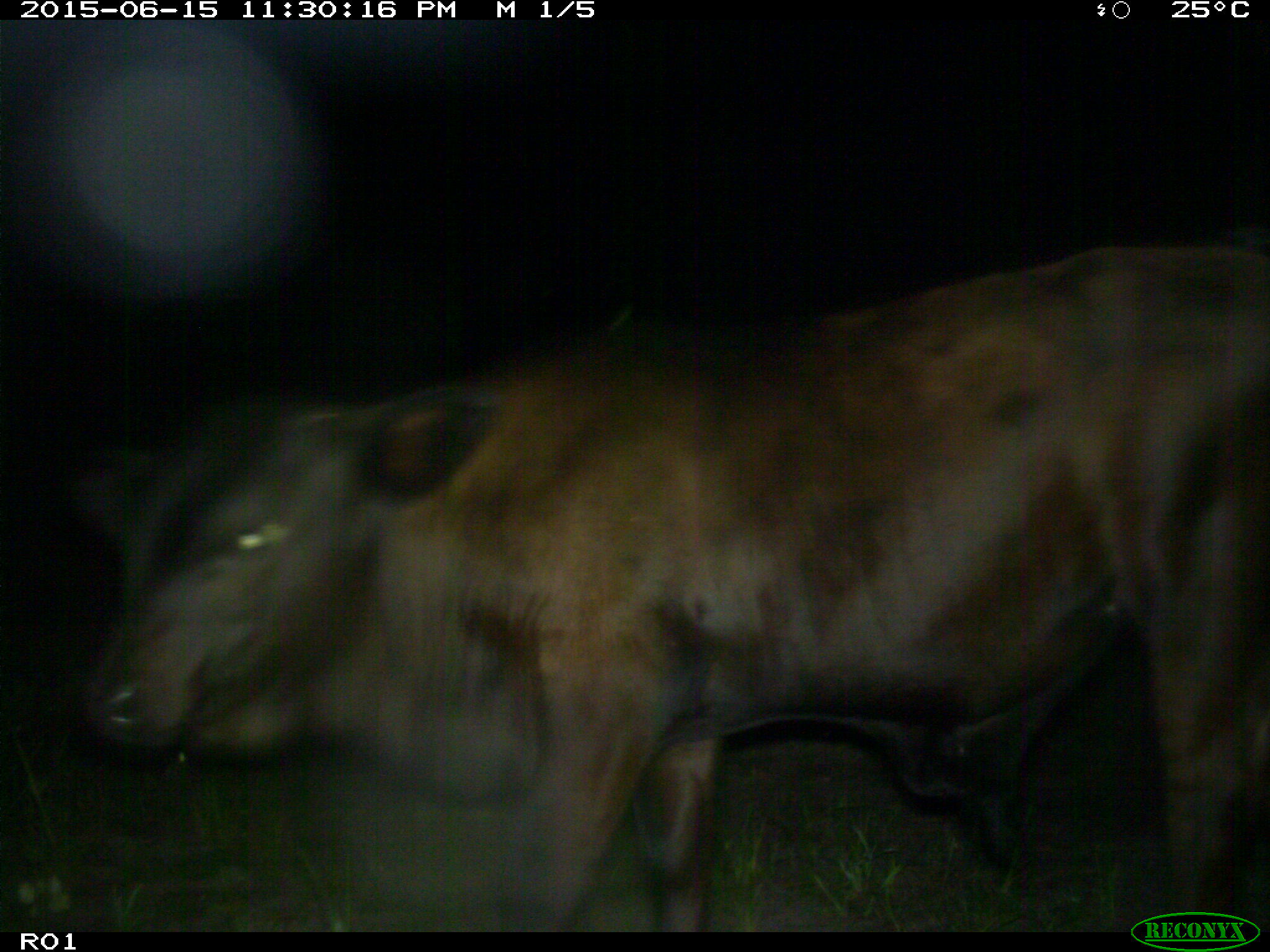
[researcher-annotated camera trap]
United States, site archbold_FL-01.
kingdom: Animalia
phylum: Chordata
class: Mammalia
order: Artiodactyla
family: Bovidae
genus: Bos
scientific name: Bos taurus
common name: domestic cow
Bos taurus (domestic cow).